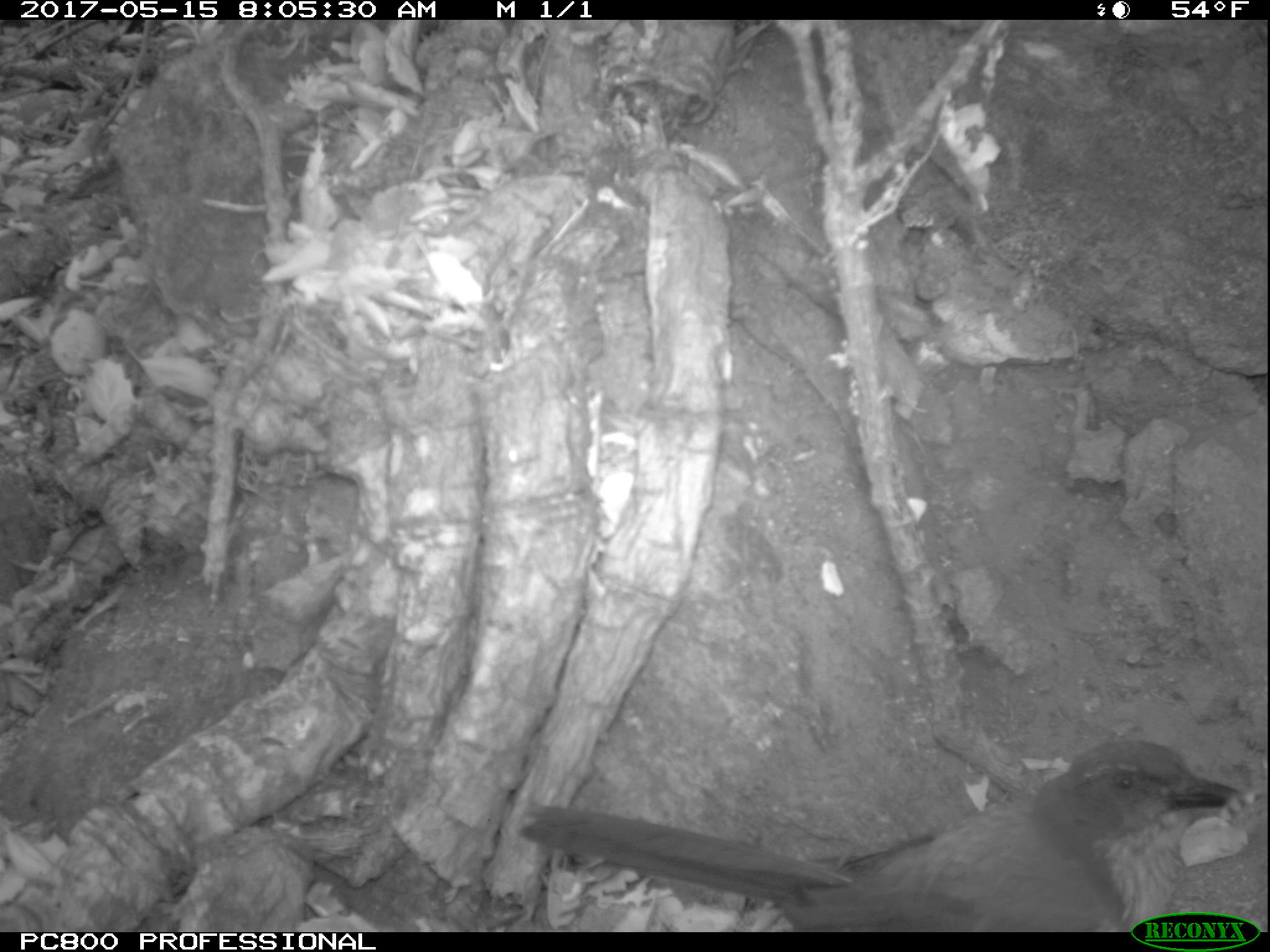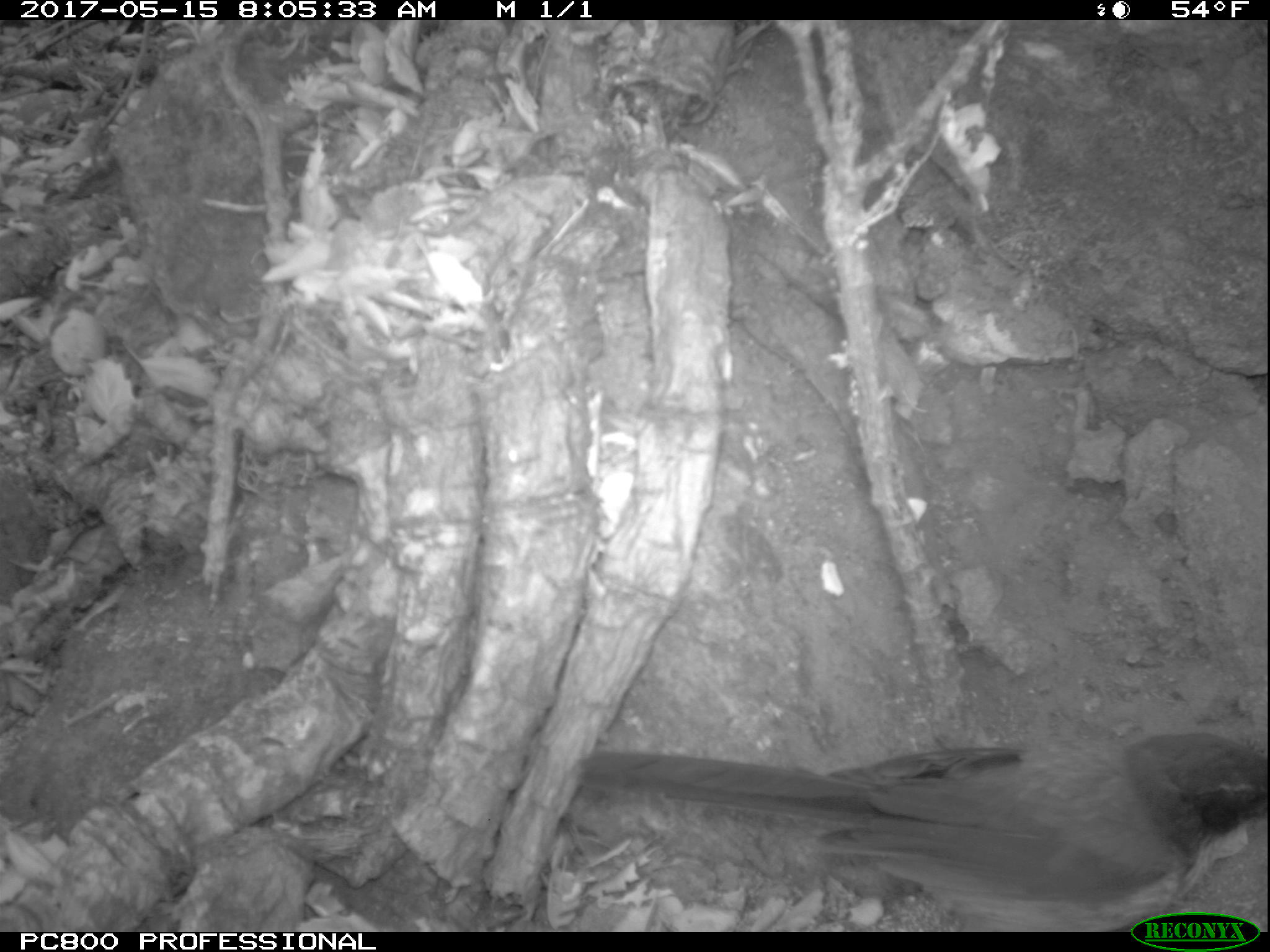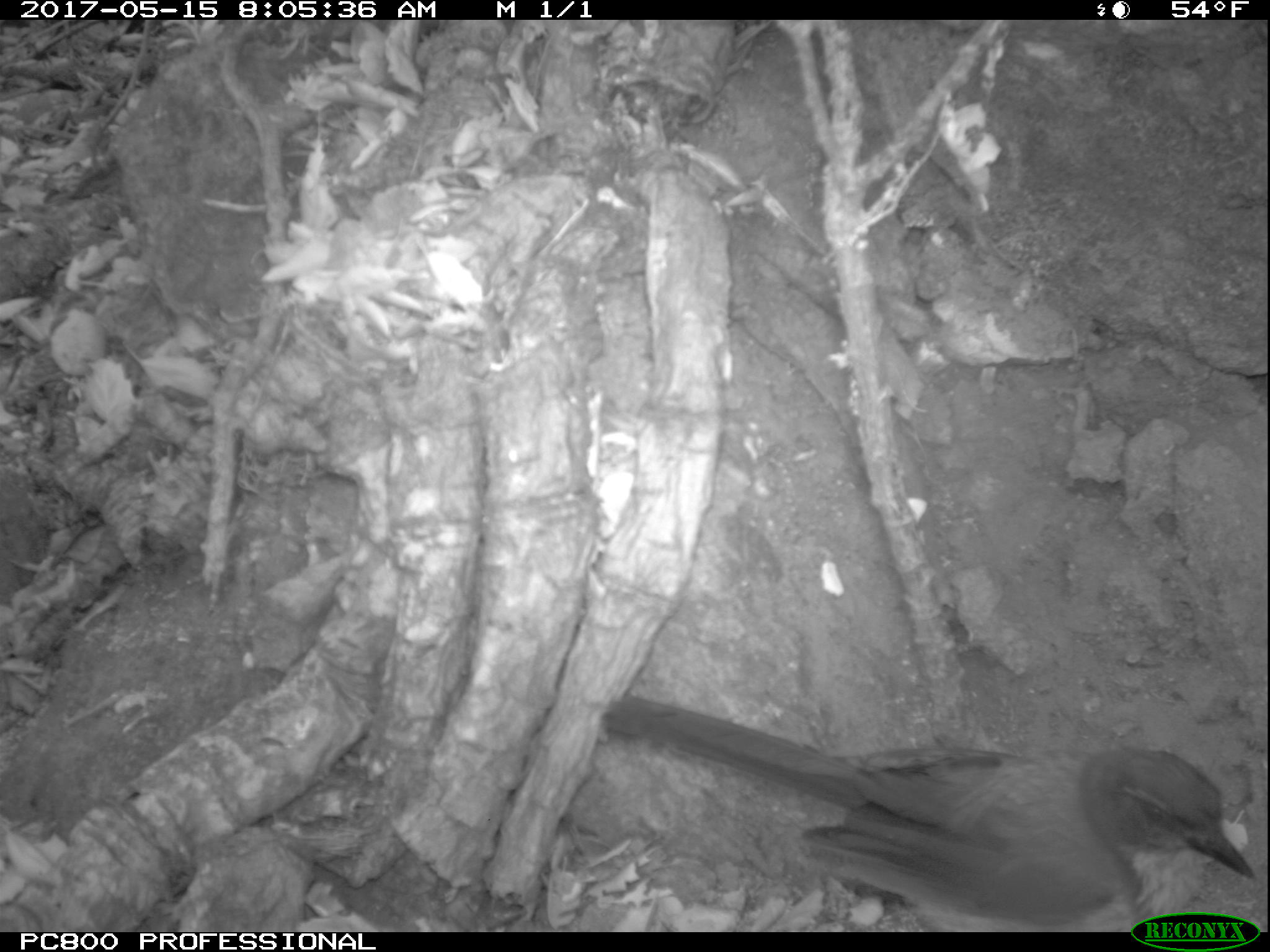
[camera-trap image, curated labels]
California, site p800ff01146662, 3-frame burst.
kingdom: Animalia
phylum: Chordata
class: Aves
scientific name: Aves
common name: bird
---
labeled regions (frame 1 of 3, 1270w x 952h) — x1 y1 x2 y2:
bird: 520 737 1241 932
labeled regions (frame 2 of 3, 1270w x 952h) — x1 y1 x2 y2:
bird: 567 733 1269 930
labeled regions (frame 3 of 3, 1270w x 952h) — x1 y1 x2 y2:
bird: 598 689 1256 931